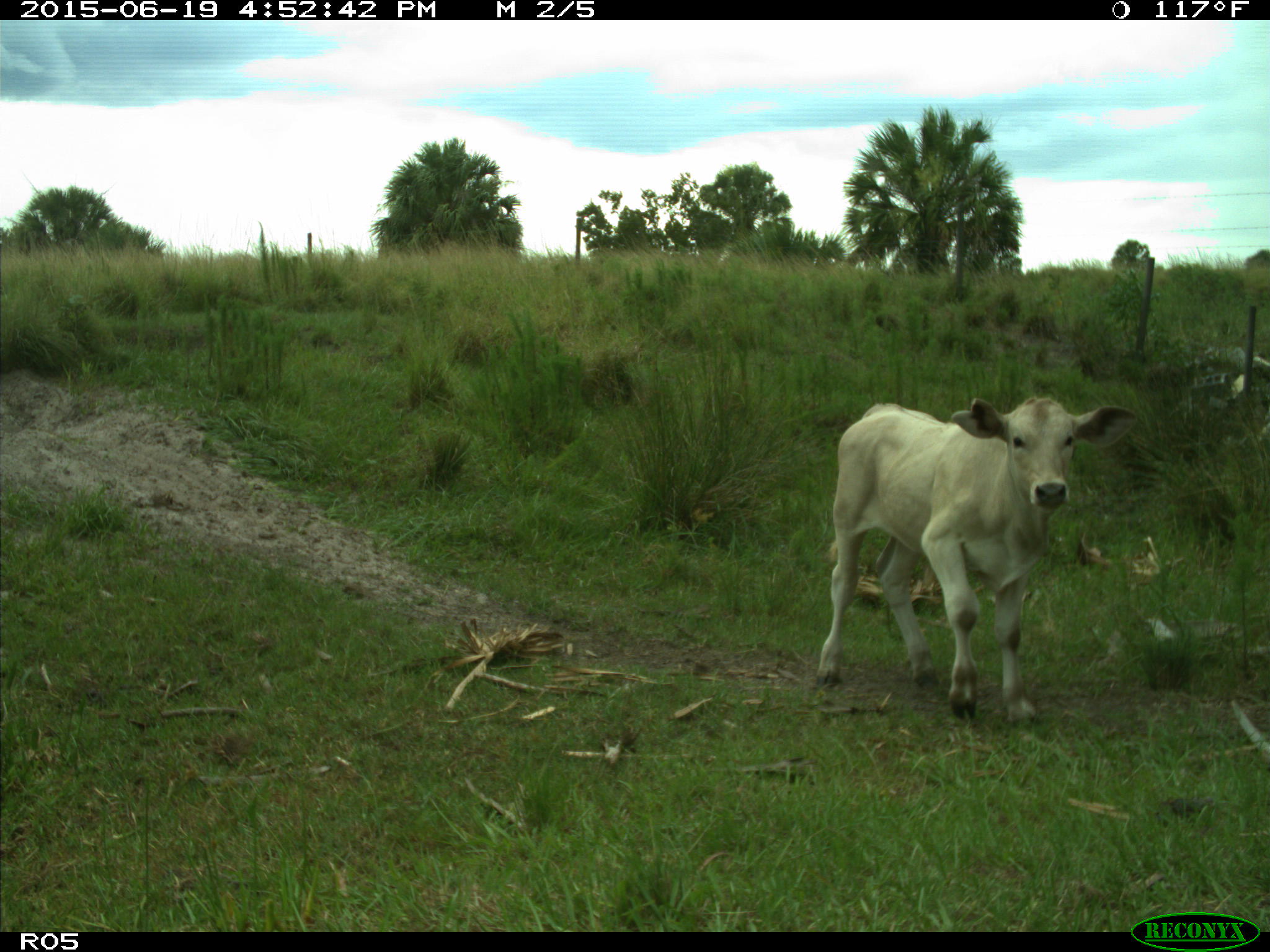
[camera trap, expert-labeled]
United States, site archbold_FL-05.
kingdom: Animalia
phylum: Chordata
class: Mammalia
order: Artiodactyla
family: Bovidae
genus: Bos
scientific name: Bos taurus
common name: domestic cow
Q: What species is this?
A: Bos taurus (domestic cow).